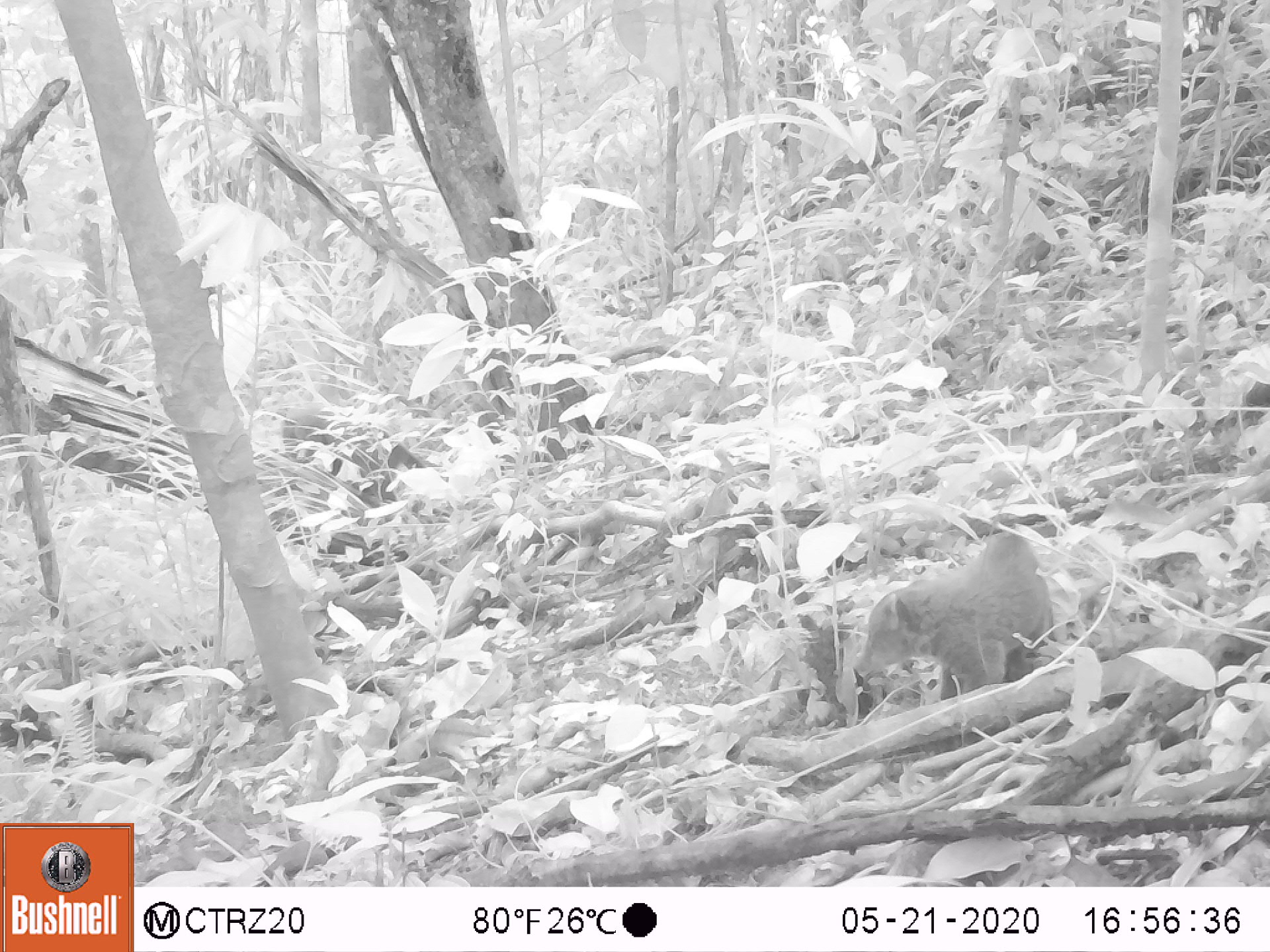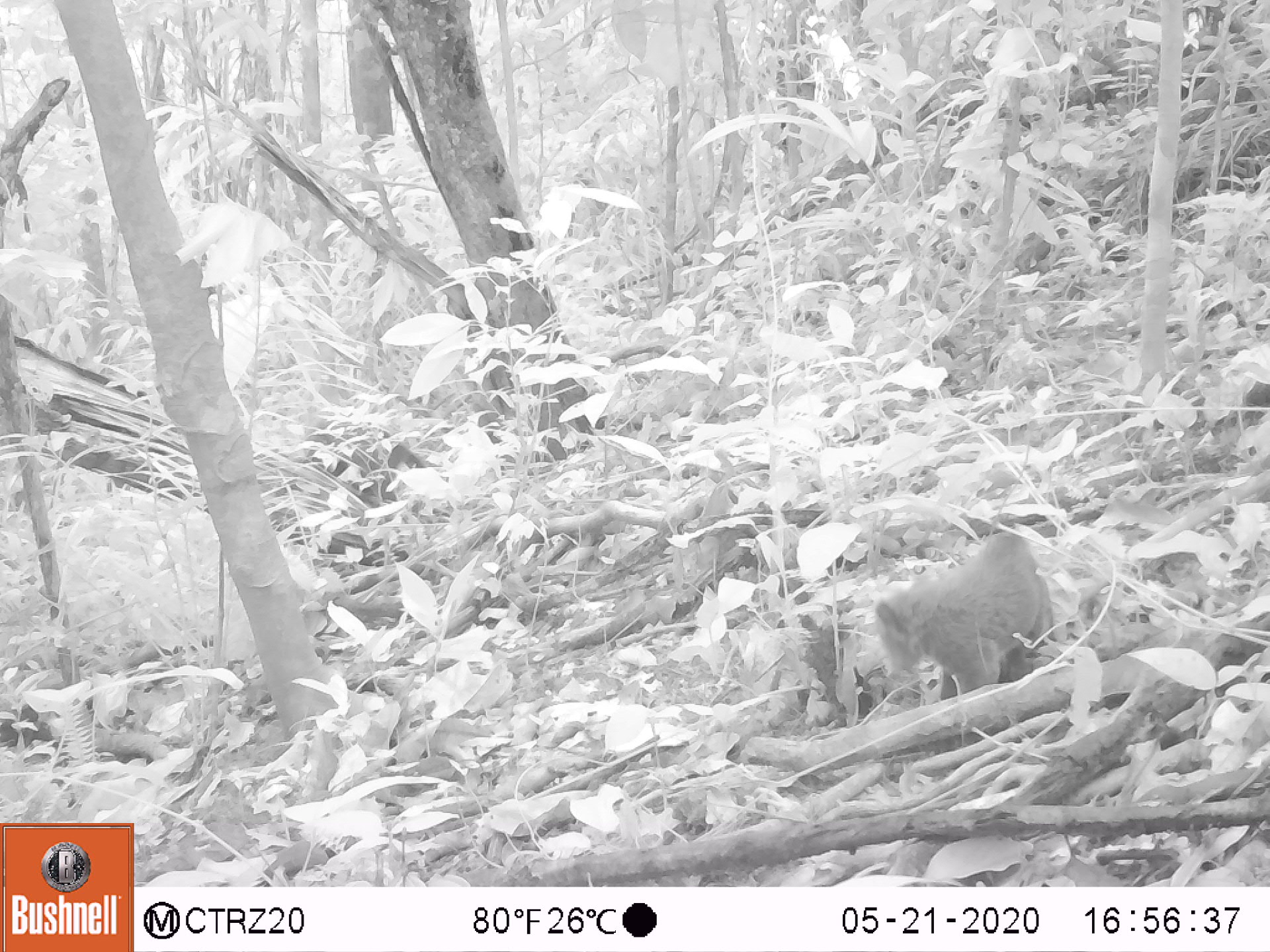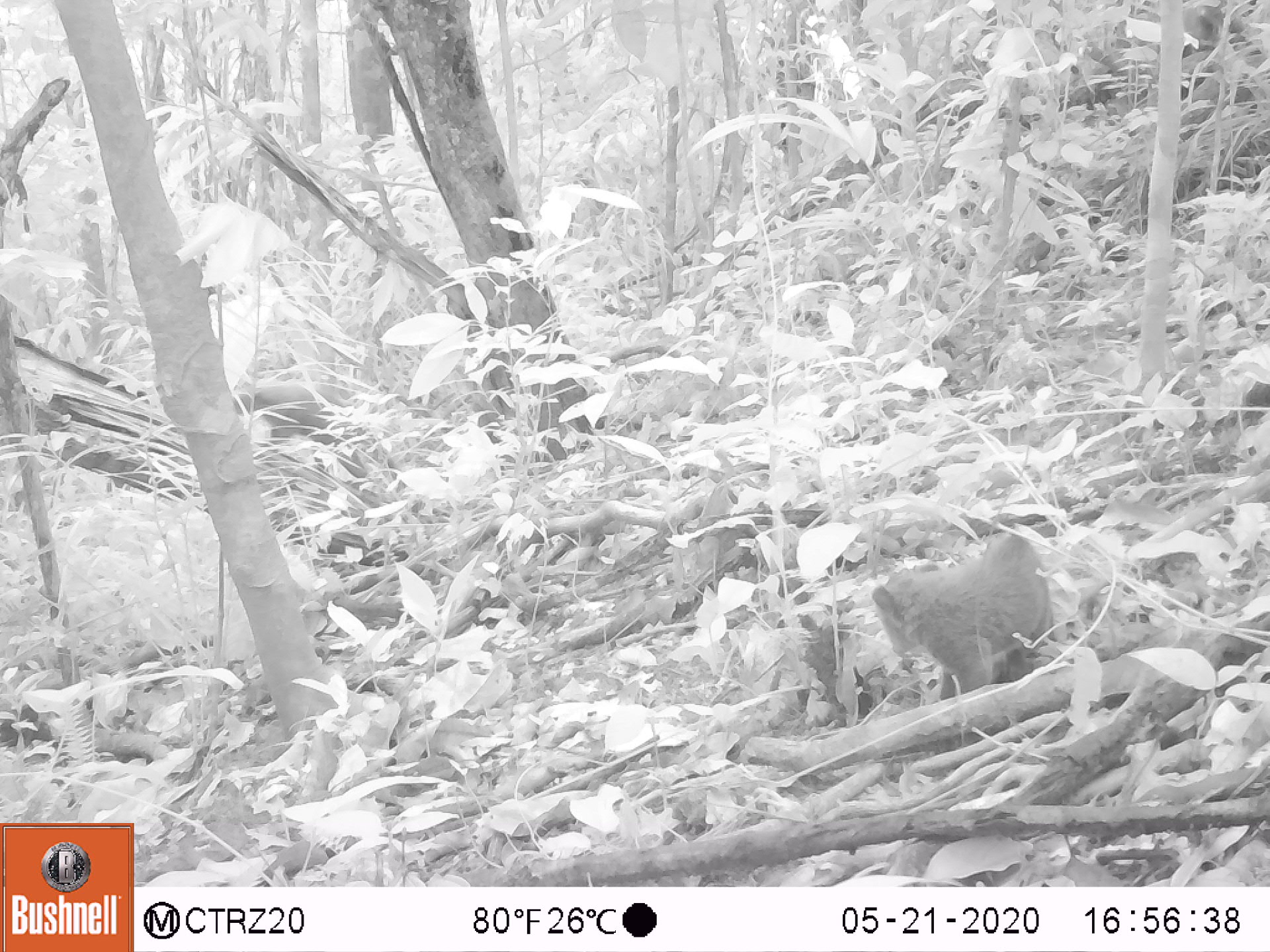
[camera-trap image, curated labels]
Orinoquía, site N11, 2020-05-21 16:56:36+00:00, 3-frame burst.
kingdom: Animalia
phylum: Chordata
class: Mammalia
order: Carnivora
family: Procyonidae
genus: Nasua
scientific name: Nasua nasua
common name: south american coati